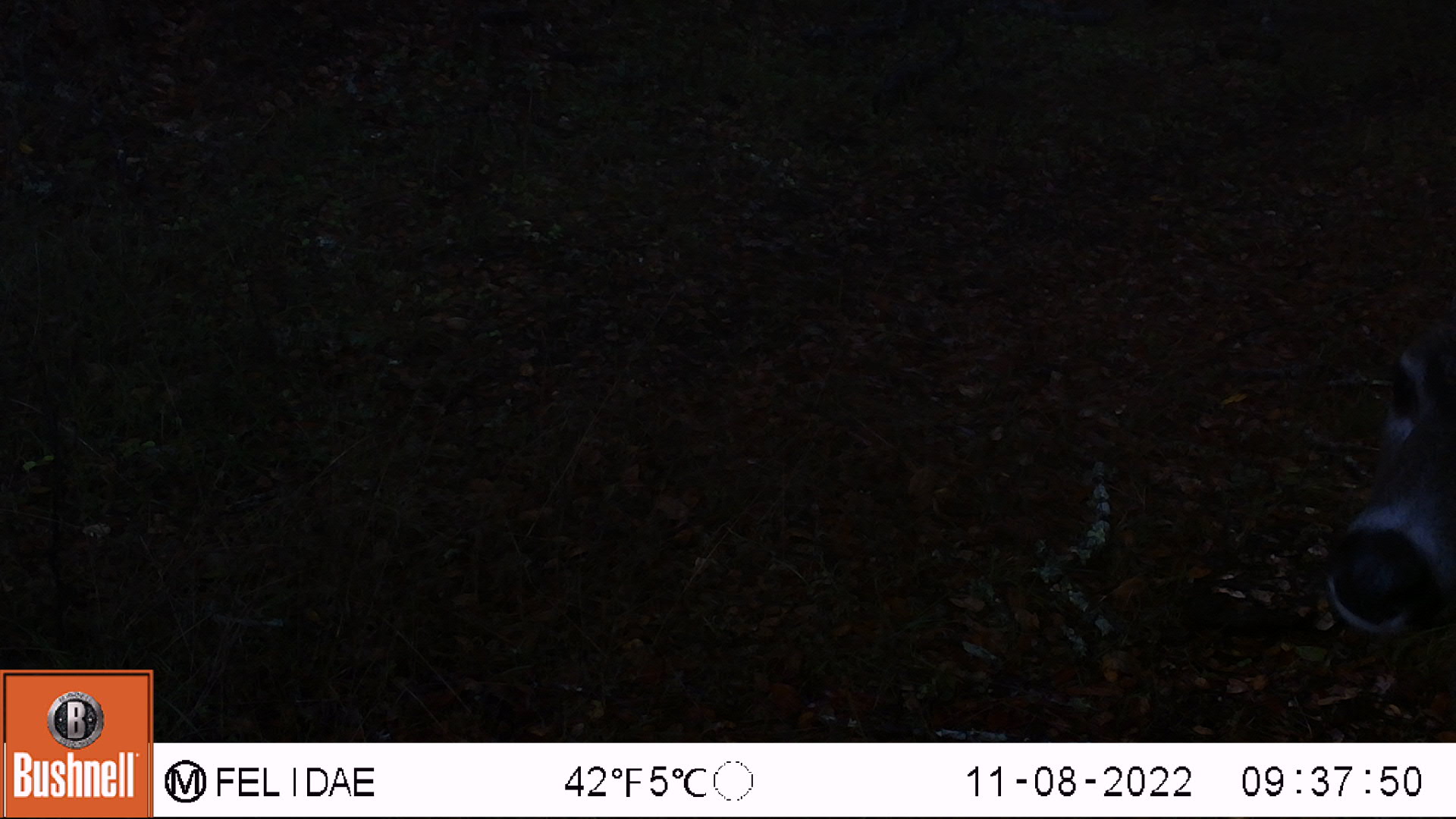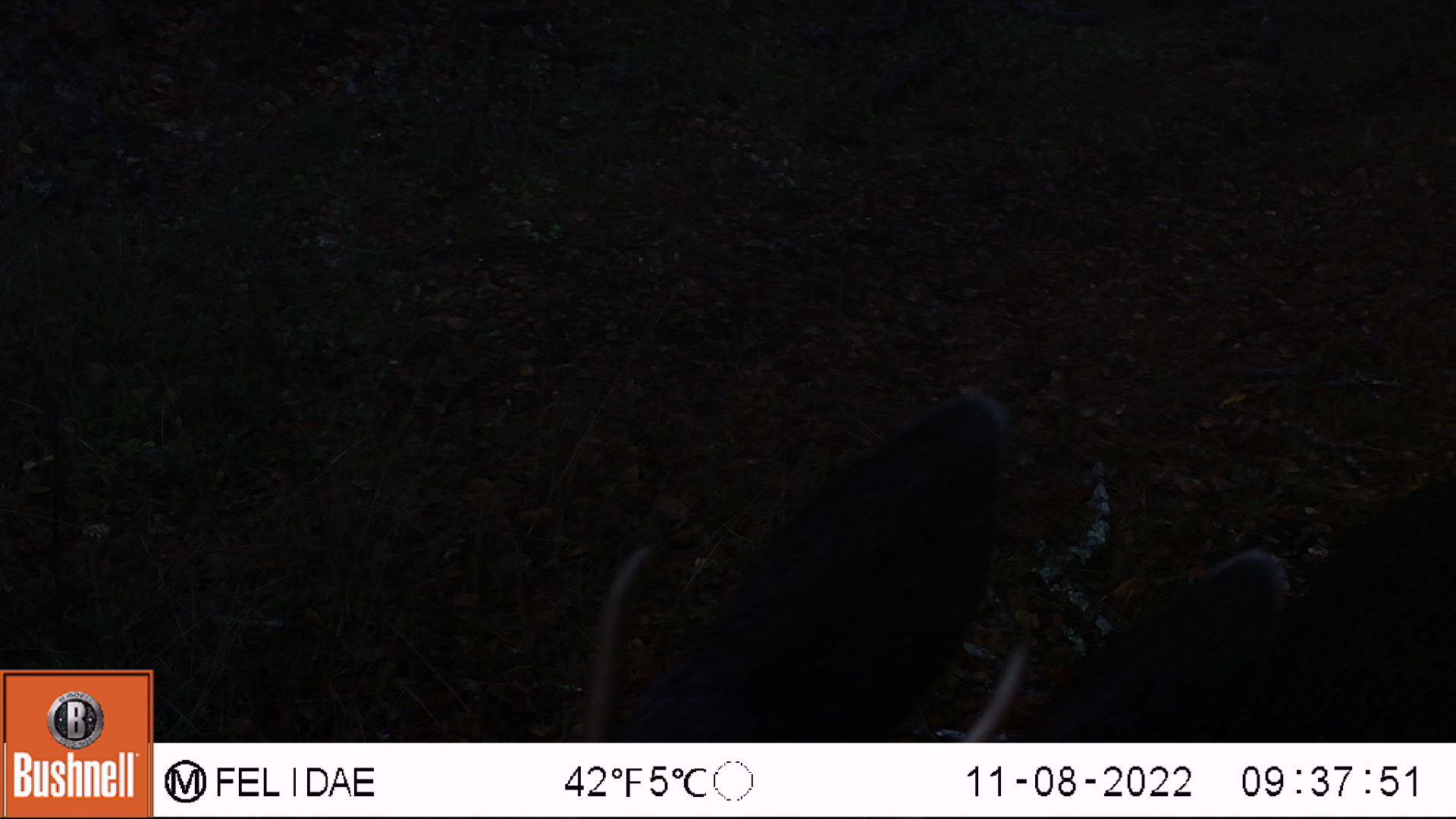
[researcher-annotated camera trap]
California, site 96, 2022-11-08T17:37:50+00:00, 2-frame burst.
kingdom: Animalia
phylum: Chordata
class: Mammalia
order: Artiodactyla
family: Cervidae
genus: Odocoileus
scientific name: Odocoileus hemionus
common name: mule deer